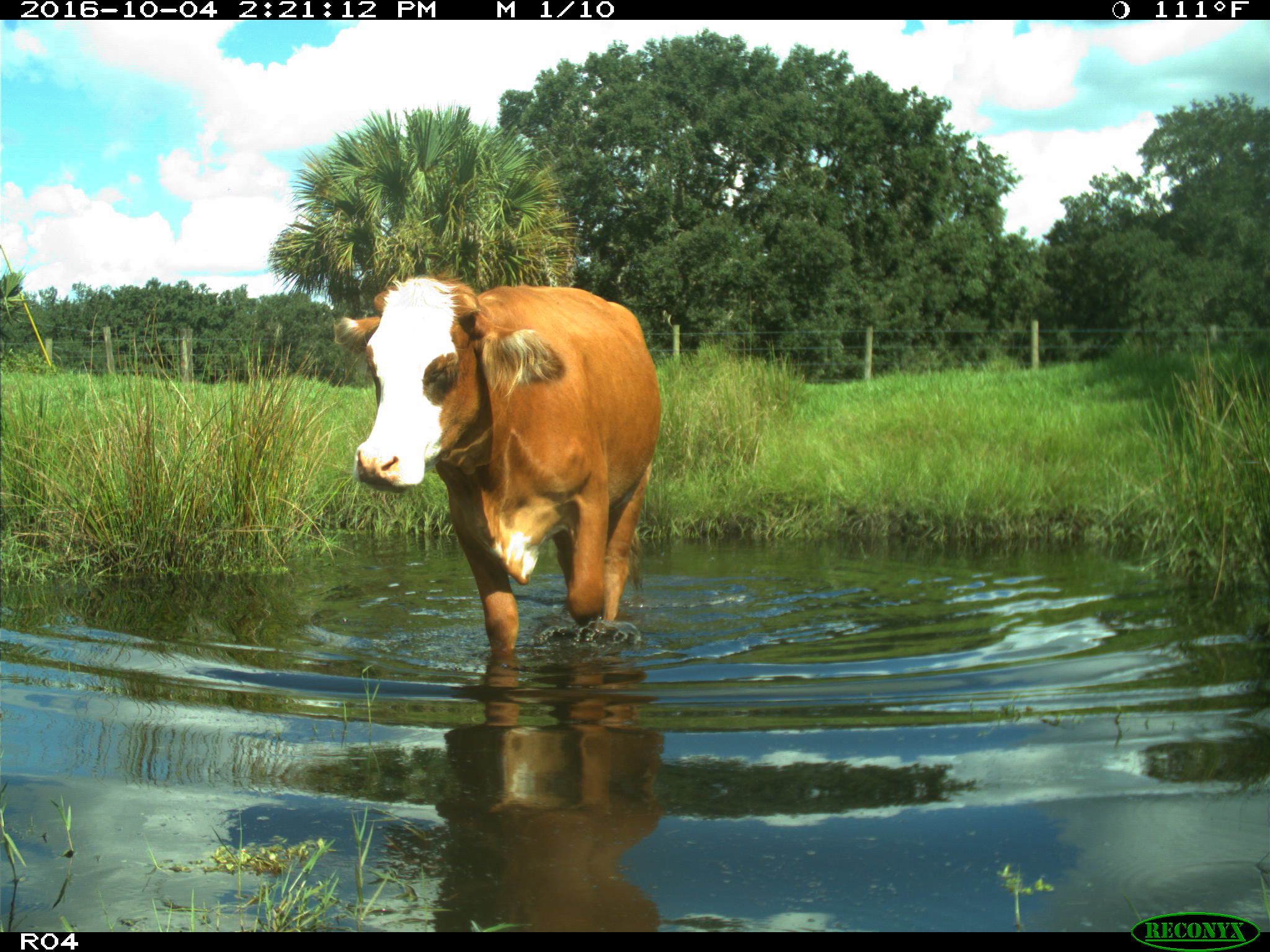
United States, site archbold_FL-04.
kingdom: Animalia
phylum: Chordata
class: Mammalia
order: Artiodactyla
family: Bovidae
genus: Bos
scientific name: Bos taurus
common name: domestic cow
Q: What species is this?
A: Bos taurus (domestic cow).